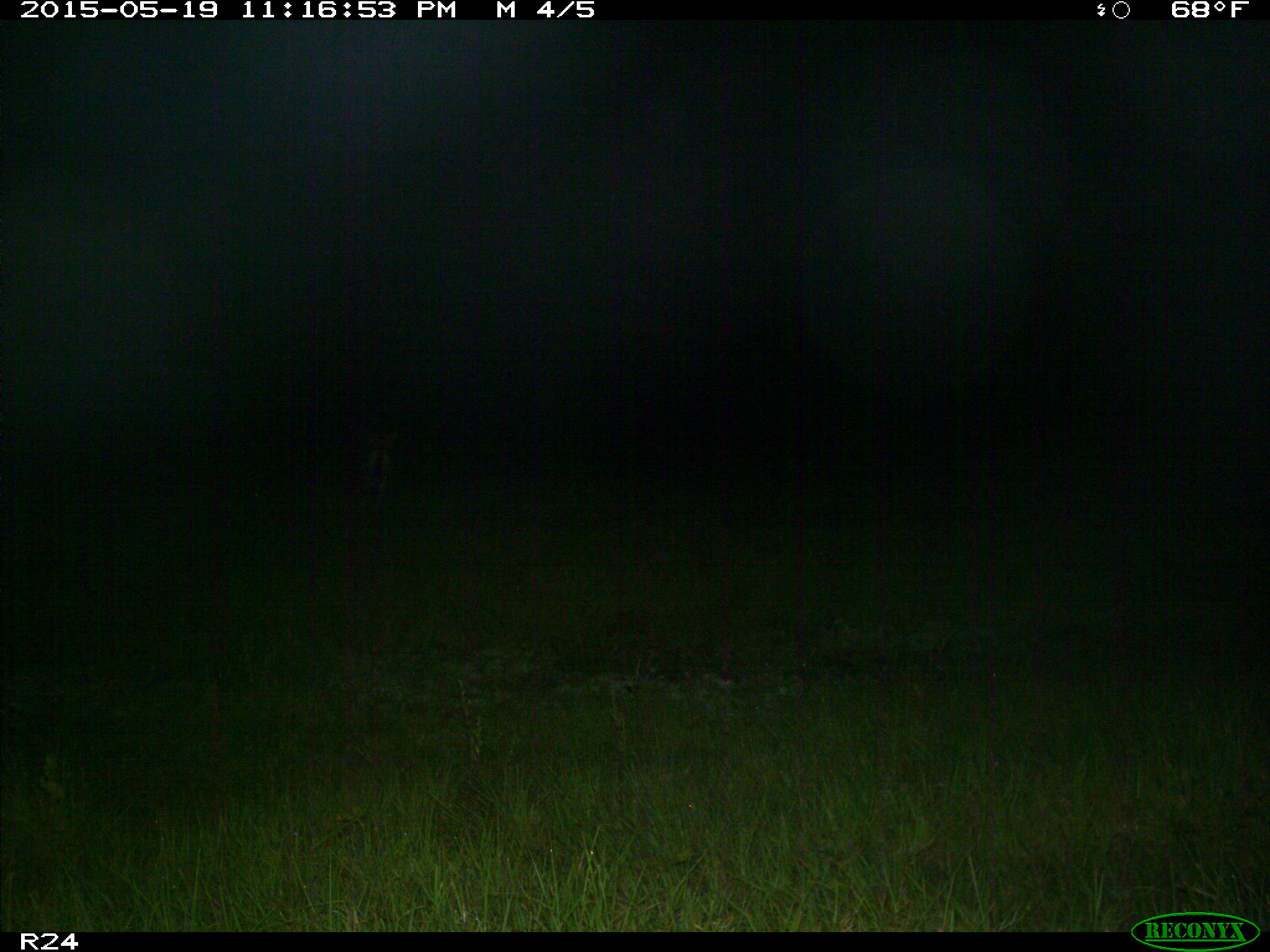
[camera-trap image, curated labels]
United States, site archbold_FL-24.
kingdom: Animalia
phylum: Chordata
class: Mammalia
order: Artiodactyla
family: Bovidae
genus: Bos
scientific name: Bos taurus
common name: domestic cow